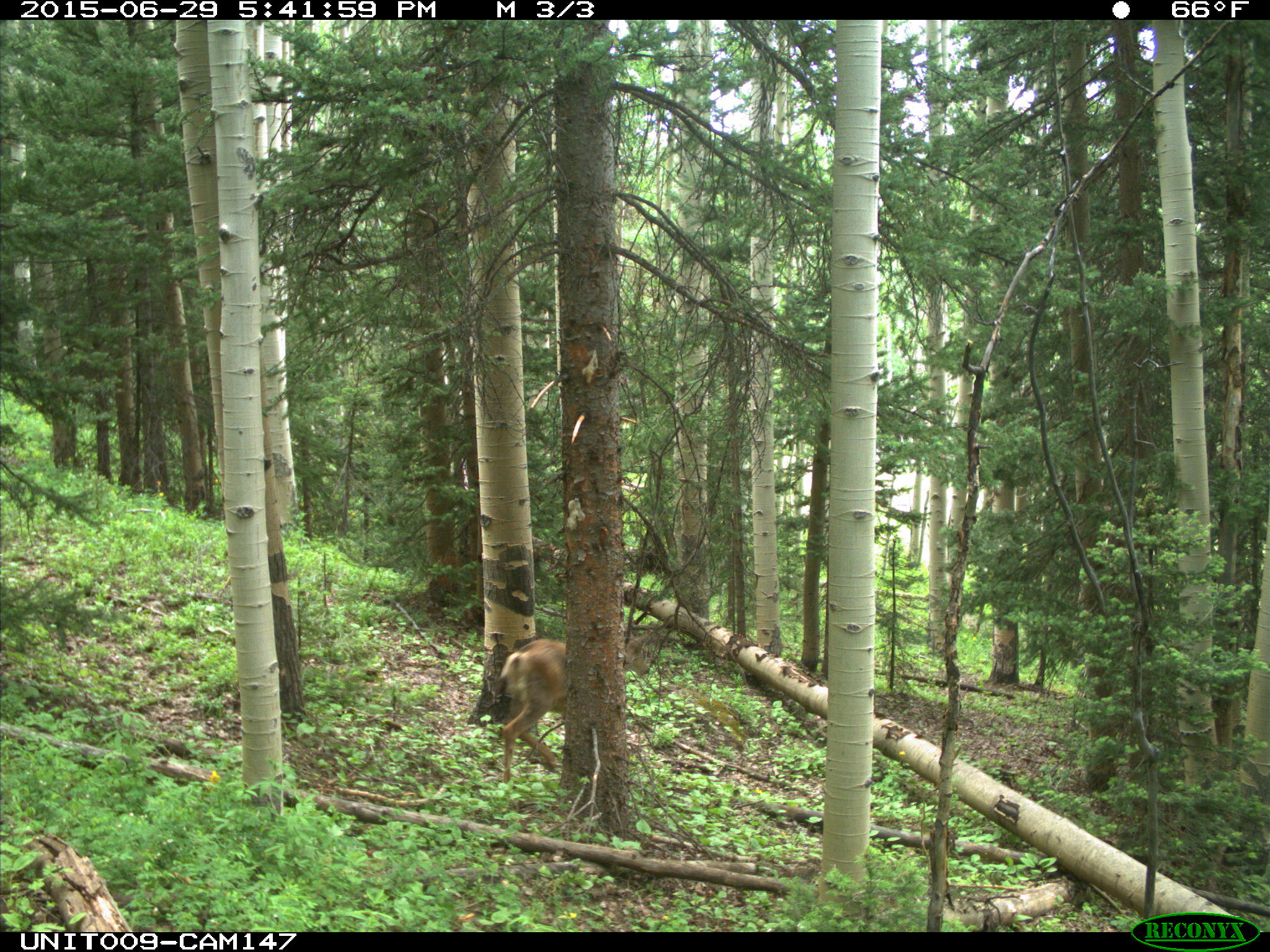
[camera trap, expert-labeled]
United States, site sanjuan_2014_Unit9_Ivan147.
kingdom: Animalia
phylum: Chordata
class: Mammalia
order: Artiodactyla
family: Cervidae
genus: Odocoileus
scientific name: Odocoileus hemionus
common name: mule deer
Odocoileus hemionus (mule deer).